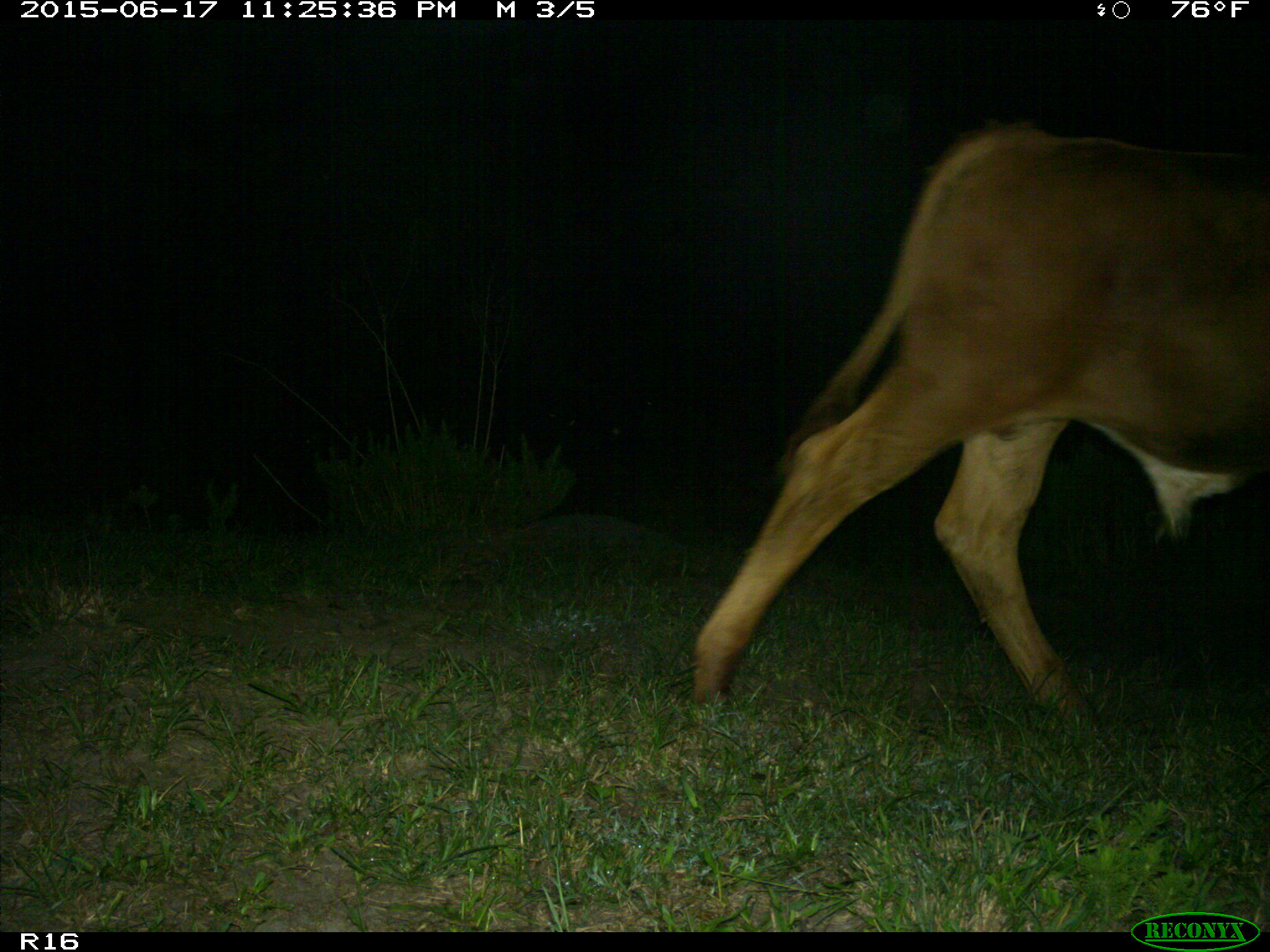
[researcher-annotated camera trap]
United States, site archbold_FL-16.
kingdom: Animalia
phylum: Chordata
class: Mammalia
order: Artiodactyla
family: Bovidae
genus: Bos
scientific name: Bos taurus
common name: domestic cow